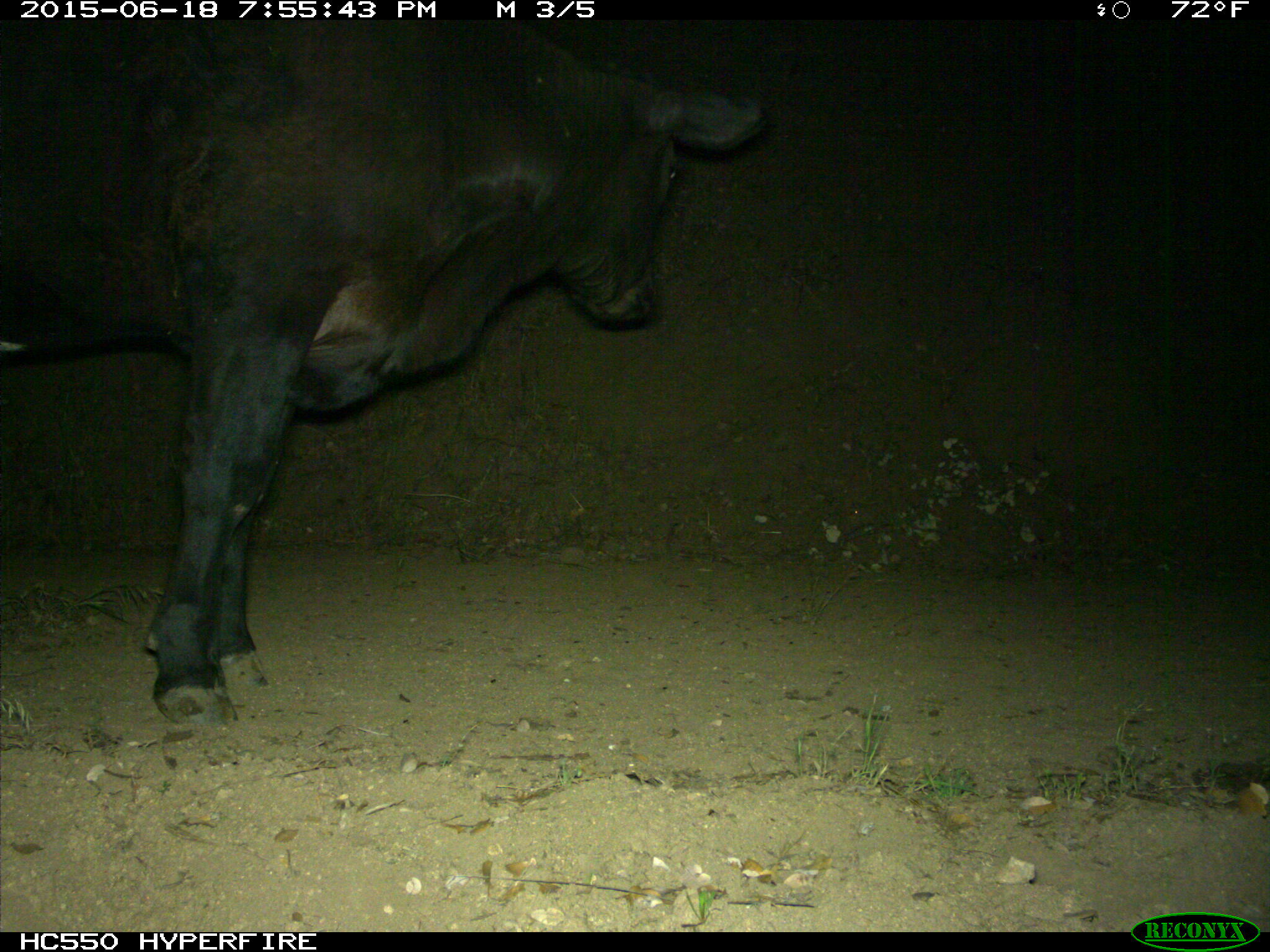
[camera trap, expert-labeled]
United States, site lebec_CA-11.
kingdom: Animalia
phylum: Chordata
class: Mammalia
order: Artiodactyla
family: Bovidae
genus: Bos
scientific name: Bos taurus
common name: domestic cow